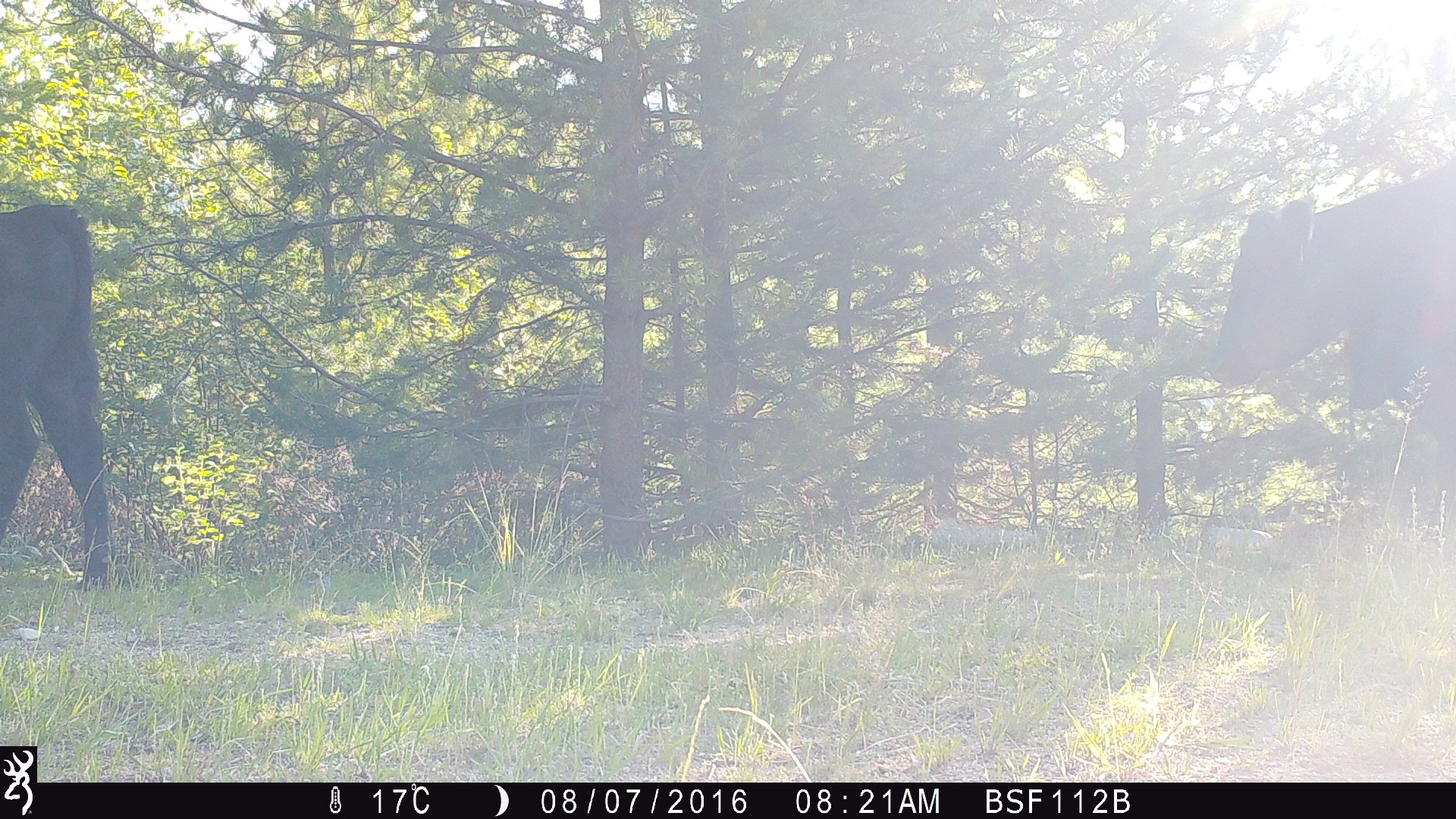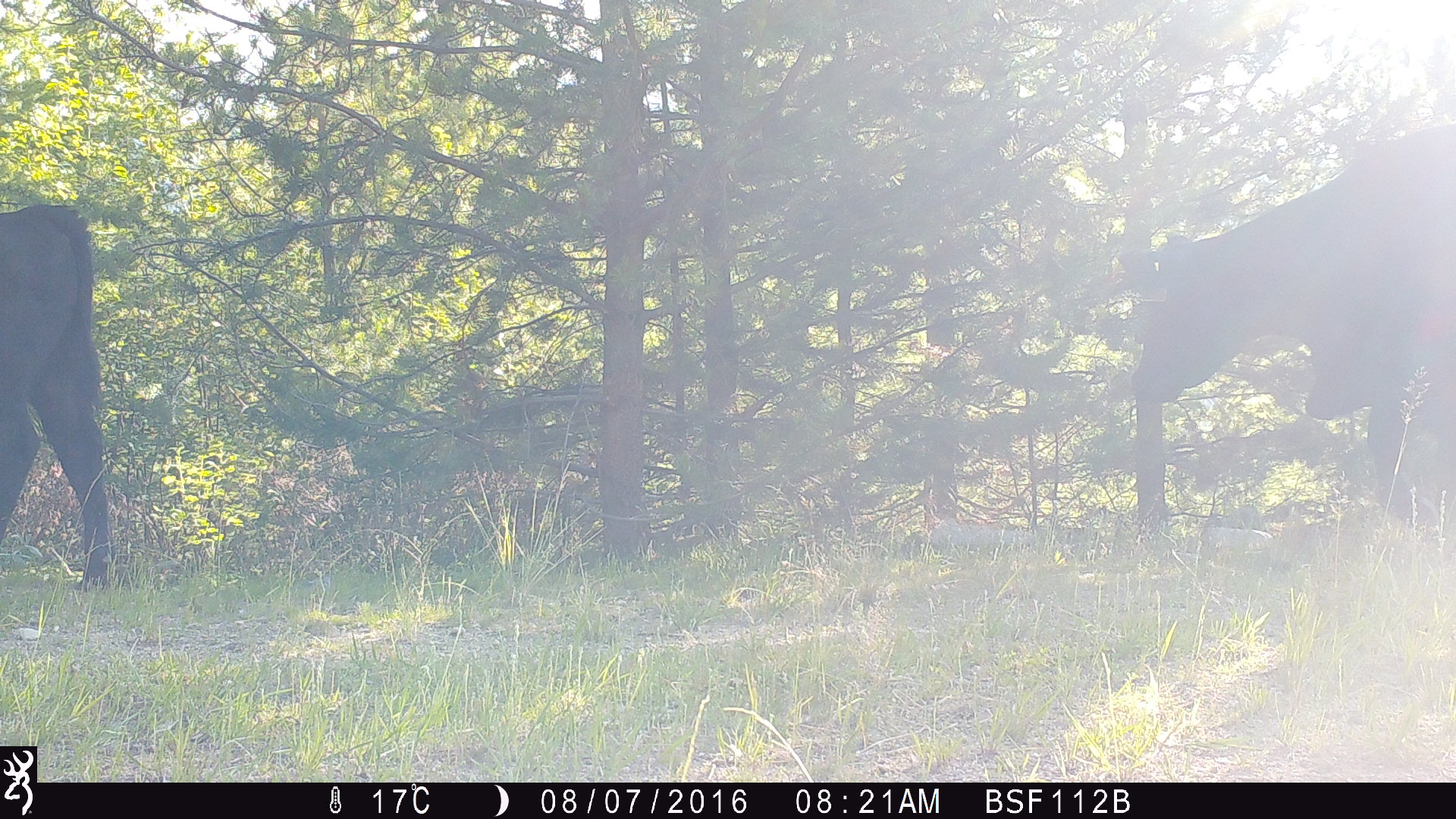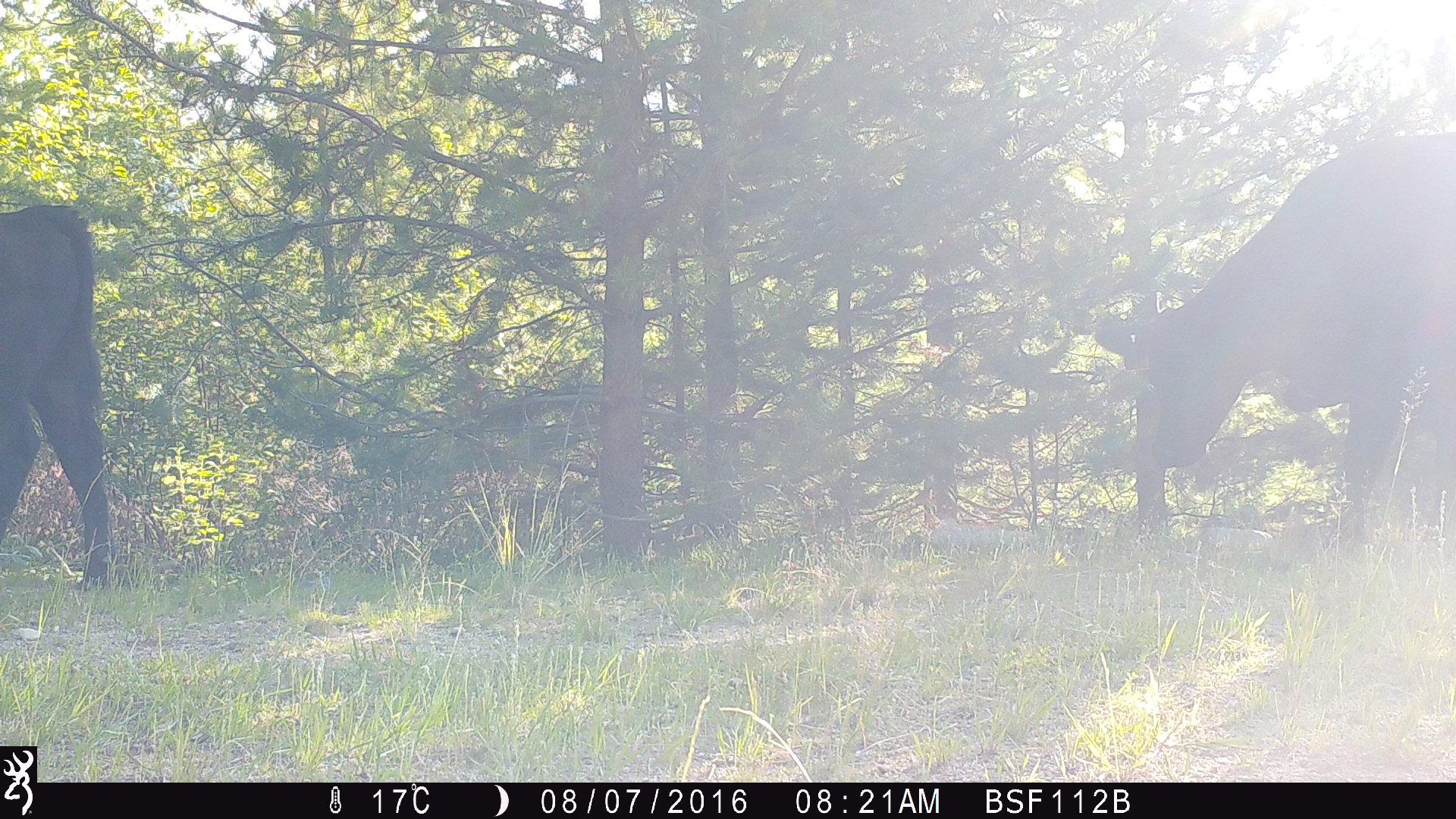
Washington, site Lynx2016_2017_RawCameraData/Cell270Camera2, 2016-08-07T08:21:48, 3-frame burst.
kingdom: Animalia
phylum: Chordata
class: Mammalia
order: Artiodactyla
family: Bovidae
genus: Bos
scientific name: Bos taurus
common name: domestic cattle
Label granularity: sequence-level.